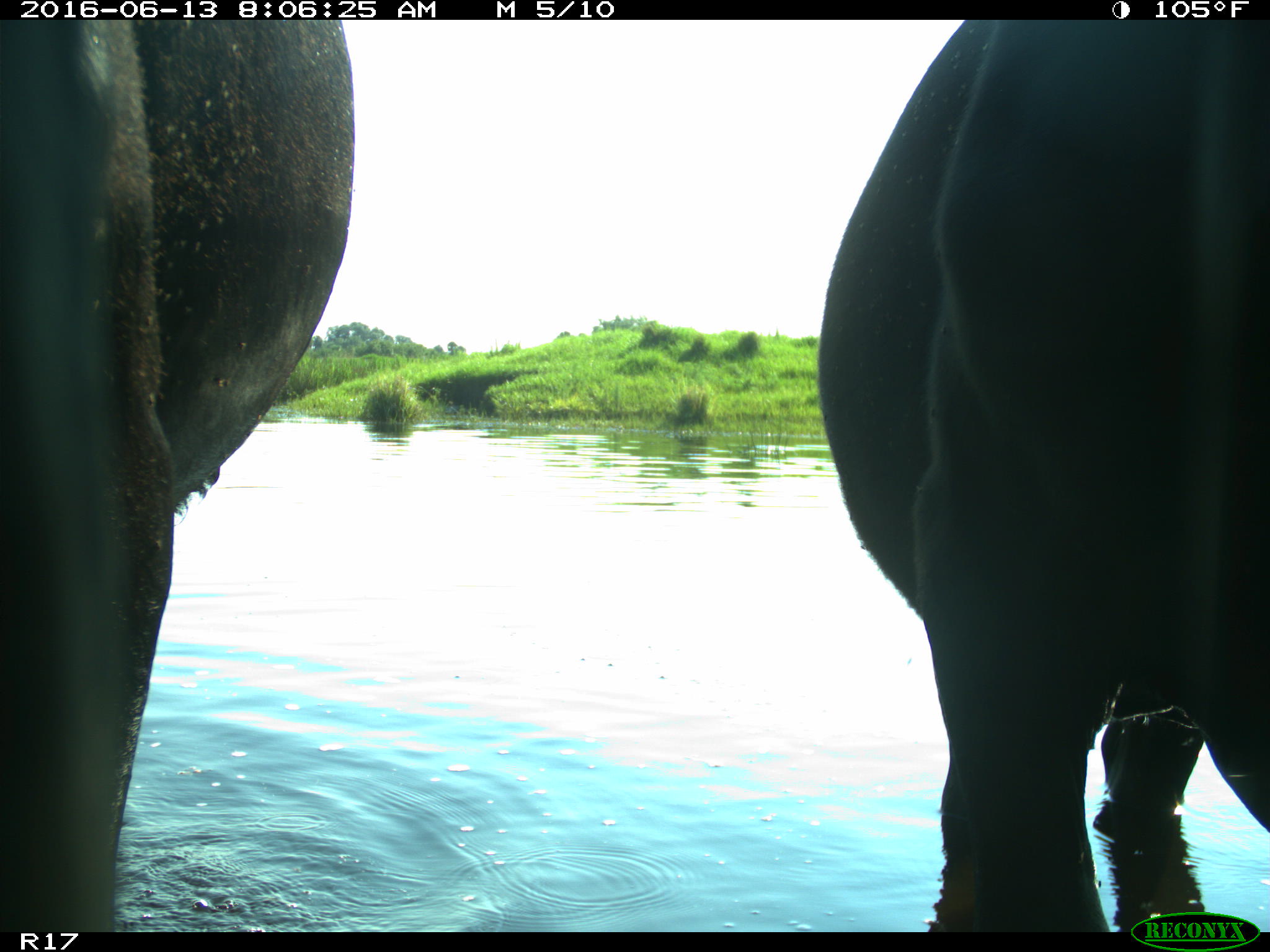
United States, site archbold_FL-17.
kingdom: Animalia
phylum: Chordata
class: Mammalia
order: Artiodactyla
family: Bovidae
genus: Bos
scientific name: Bos taurus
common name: domestic cow